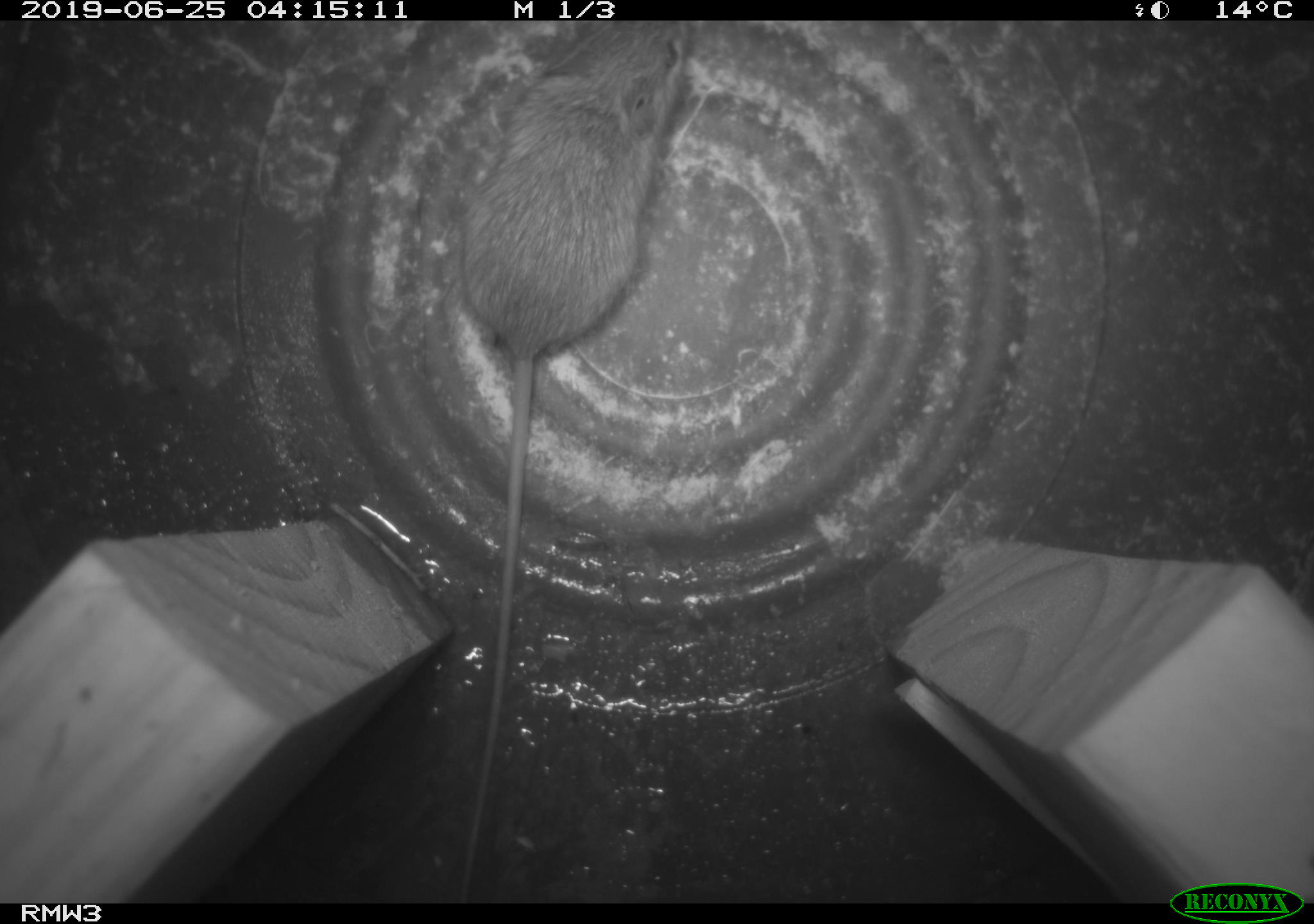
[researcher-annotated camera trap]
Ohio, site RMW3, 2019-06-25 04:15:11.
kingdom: Animalia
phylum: Chordata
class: Mammalia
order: Rodentia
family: Zapodidae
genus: Napaeozapus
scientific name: Napaeozapus insignis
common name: woodland jumping mouse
Woodland jumping mouse (Napaeozapus insignis).